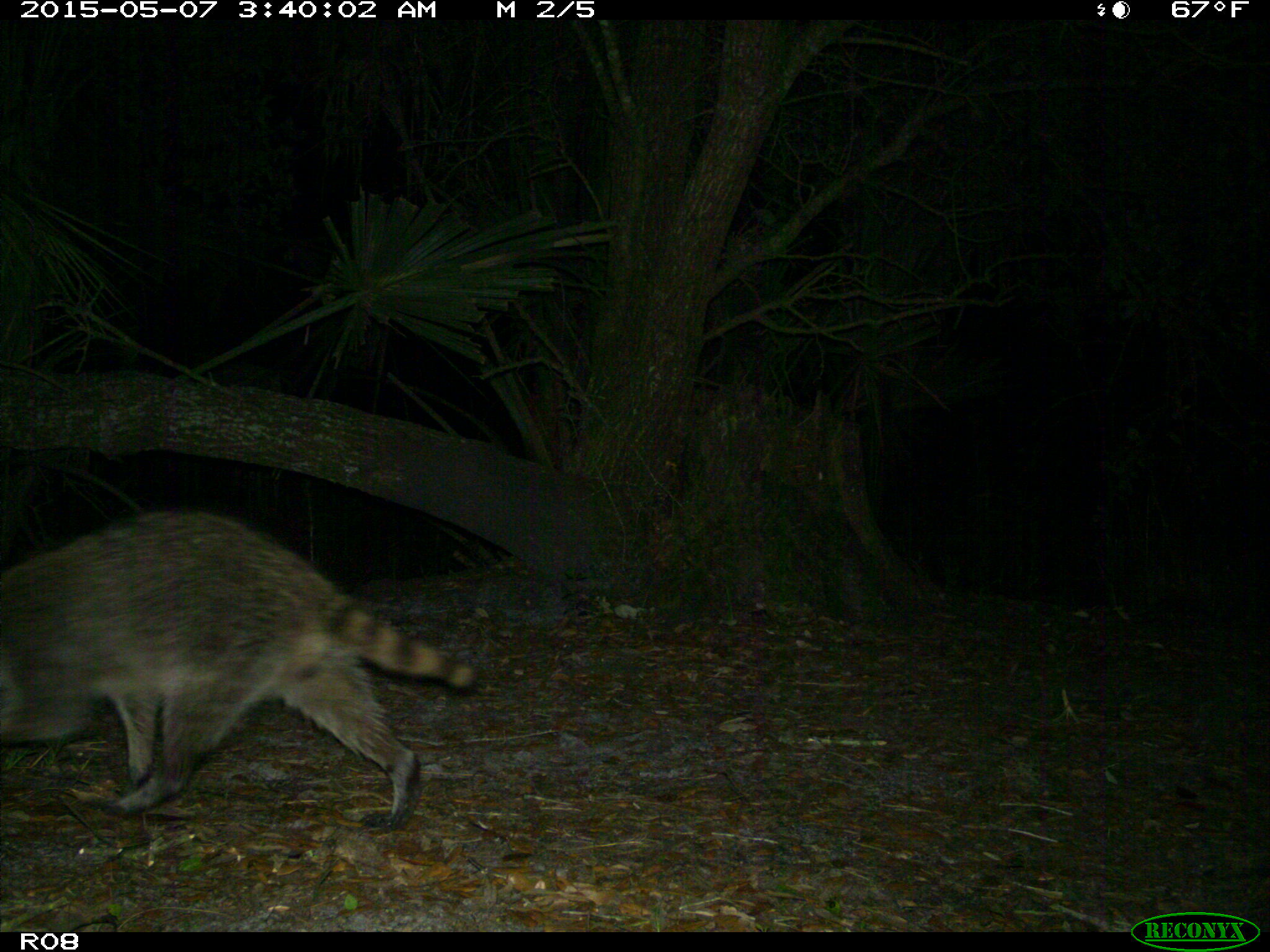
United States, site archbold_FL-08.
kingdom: Animalia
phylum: Chordata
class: Mammalia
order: Carnivora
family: Procyonidae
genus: Procyon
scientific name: Procyon lotor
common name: common raccoon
Procyon lotor (common raccoon).